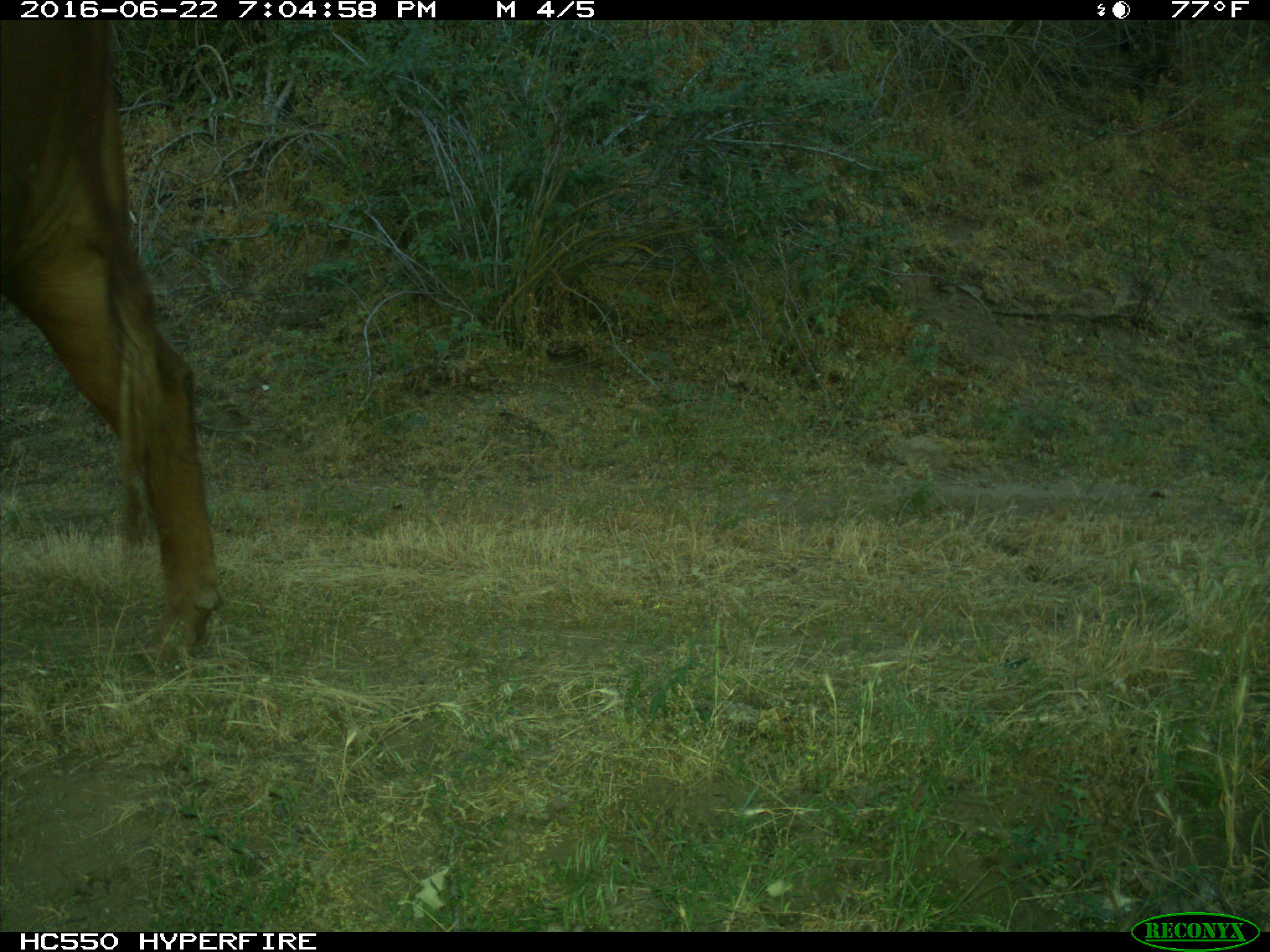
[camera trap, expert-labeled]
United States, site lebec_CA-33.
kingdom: Animalia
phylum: Chordata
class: Mammalia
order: Artiodactyla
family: Bovidae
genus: Bos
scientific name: Bos taurus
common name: domestic cow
Bos taurus (domestic cow).